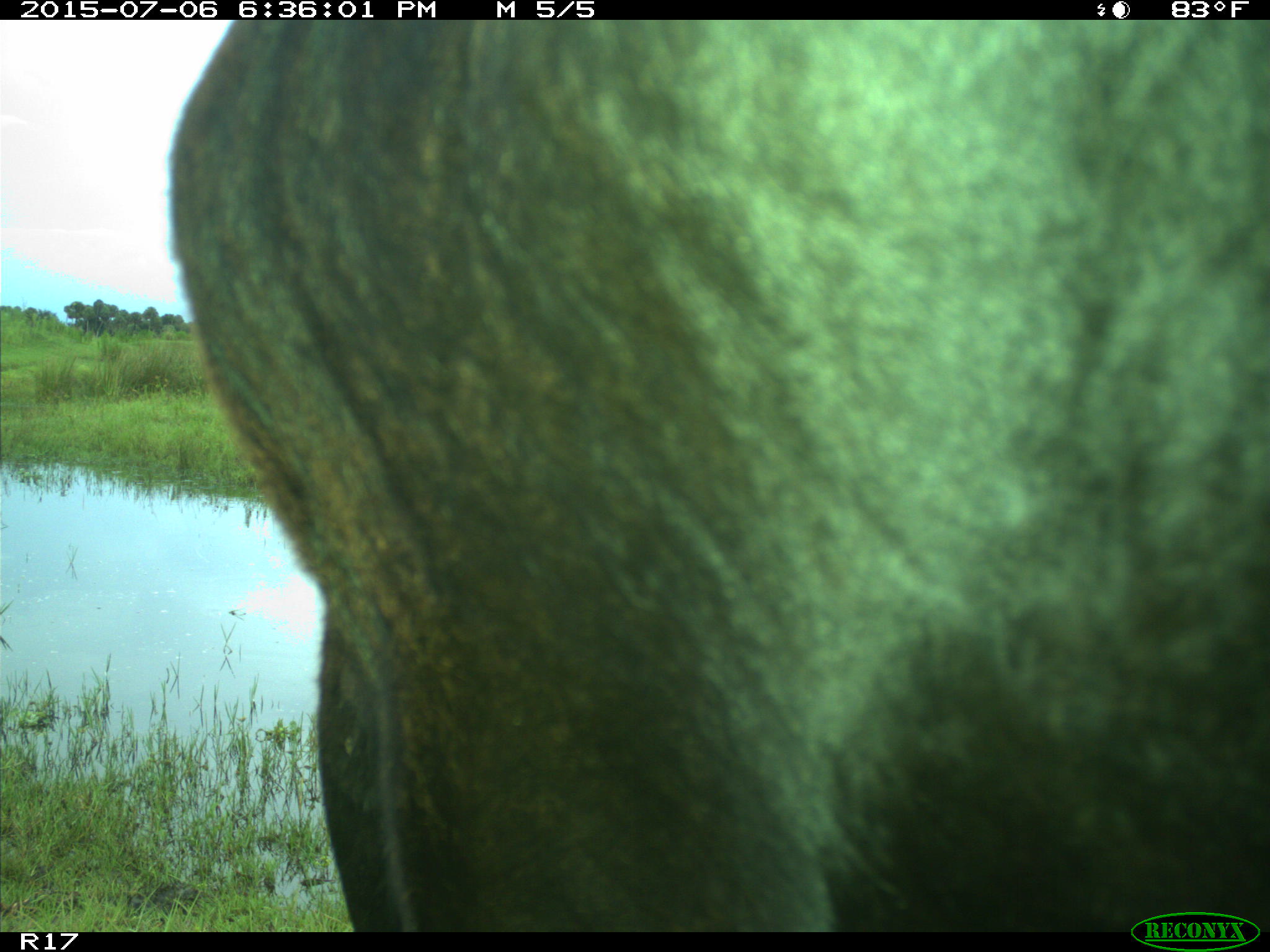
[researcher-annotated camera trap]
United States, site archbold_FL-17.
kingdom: Animalia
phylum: Chordata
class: Mammalia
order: Artiodactyla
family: Bovidae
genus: Bos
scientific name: Bos taurus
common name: domestic cow